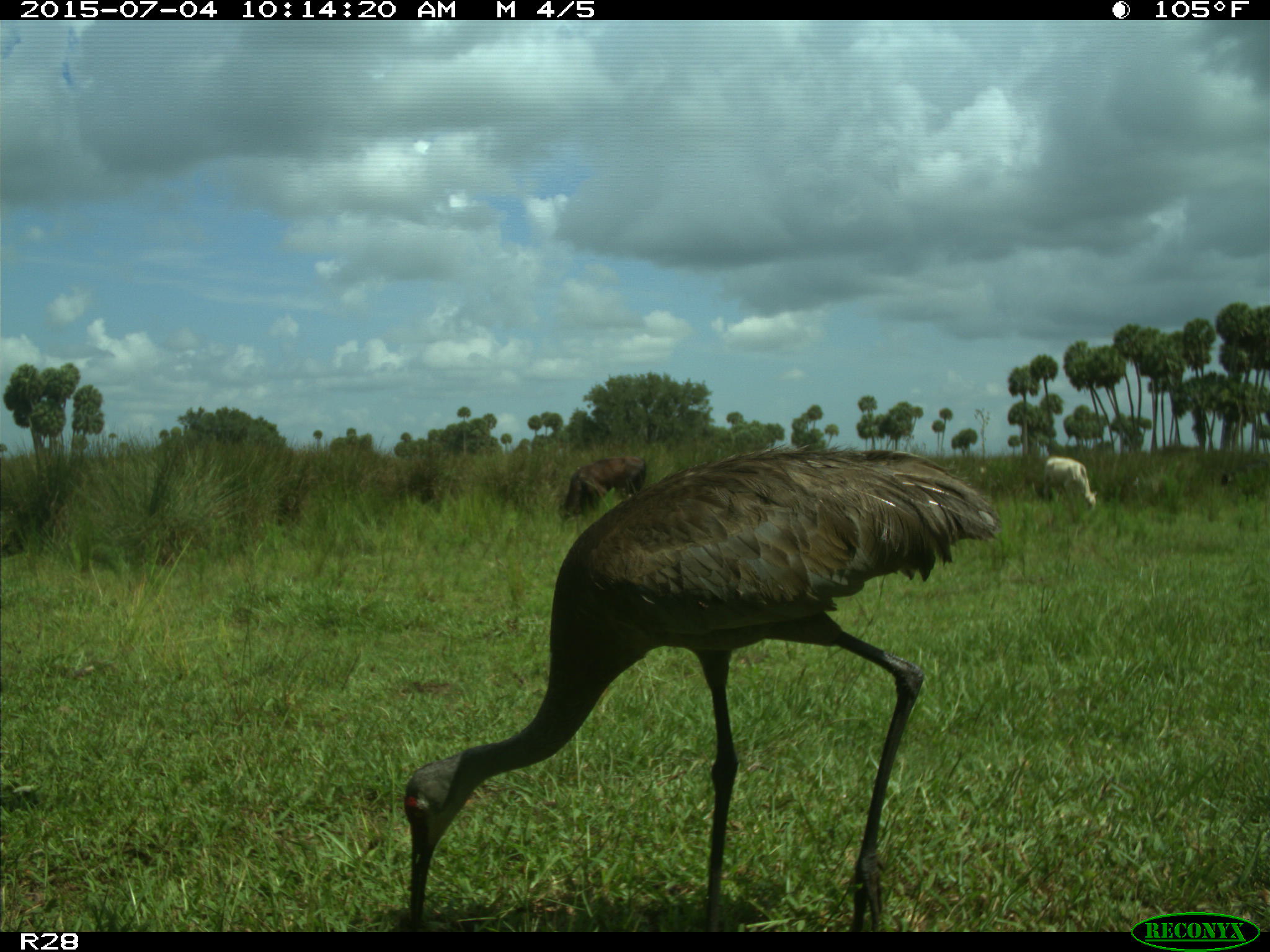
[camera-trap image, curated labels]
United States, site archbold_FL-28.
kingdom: Animalia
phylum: Chordata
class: Mammalia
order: Artiodactyla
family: Bovidae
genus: Bos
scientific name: Bos taurus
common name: domestic cow